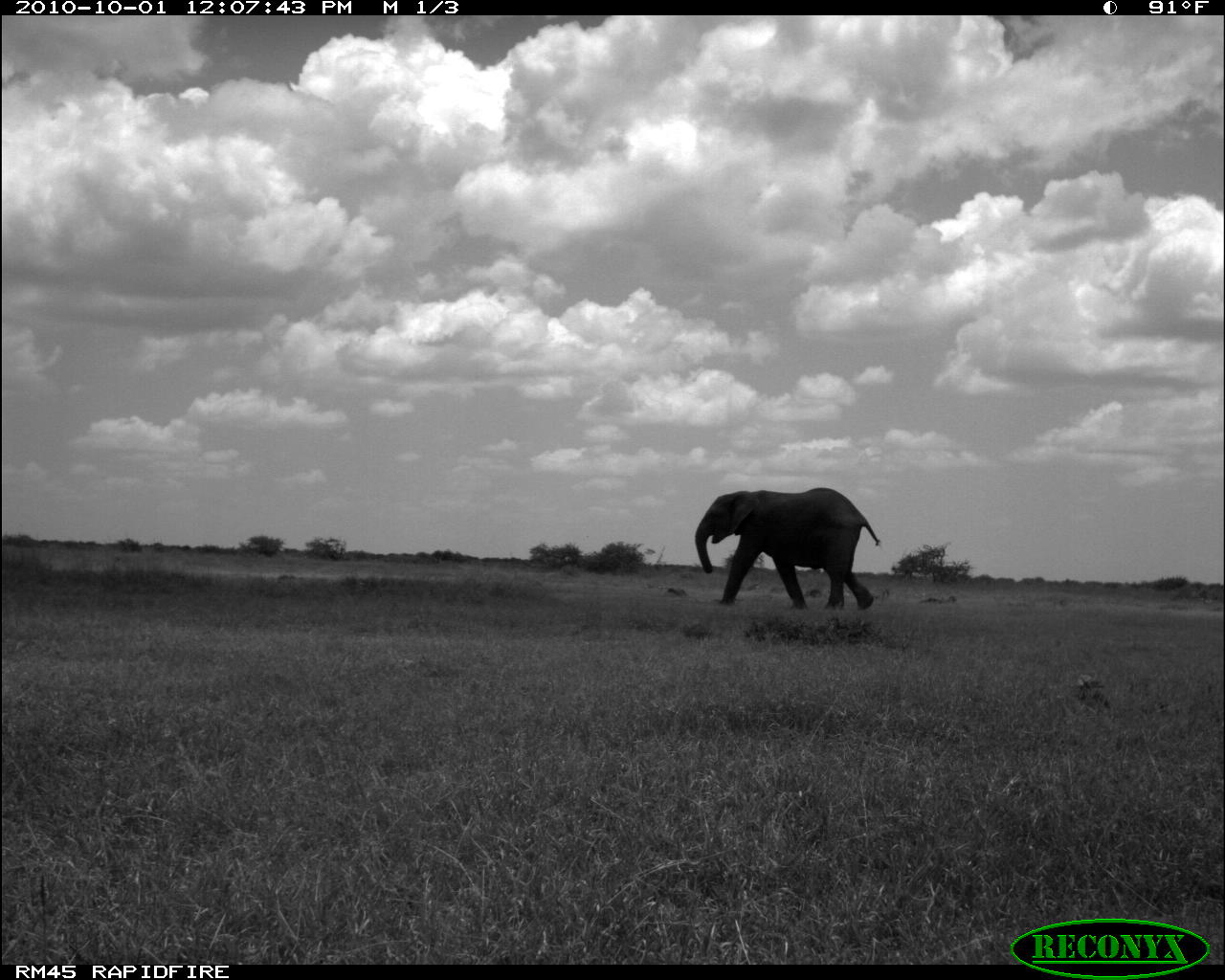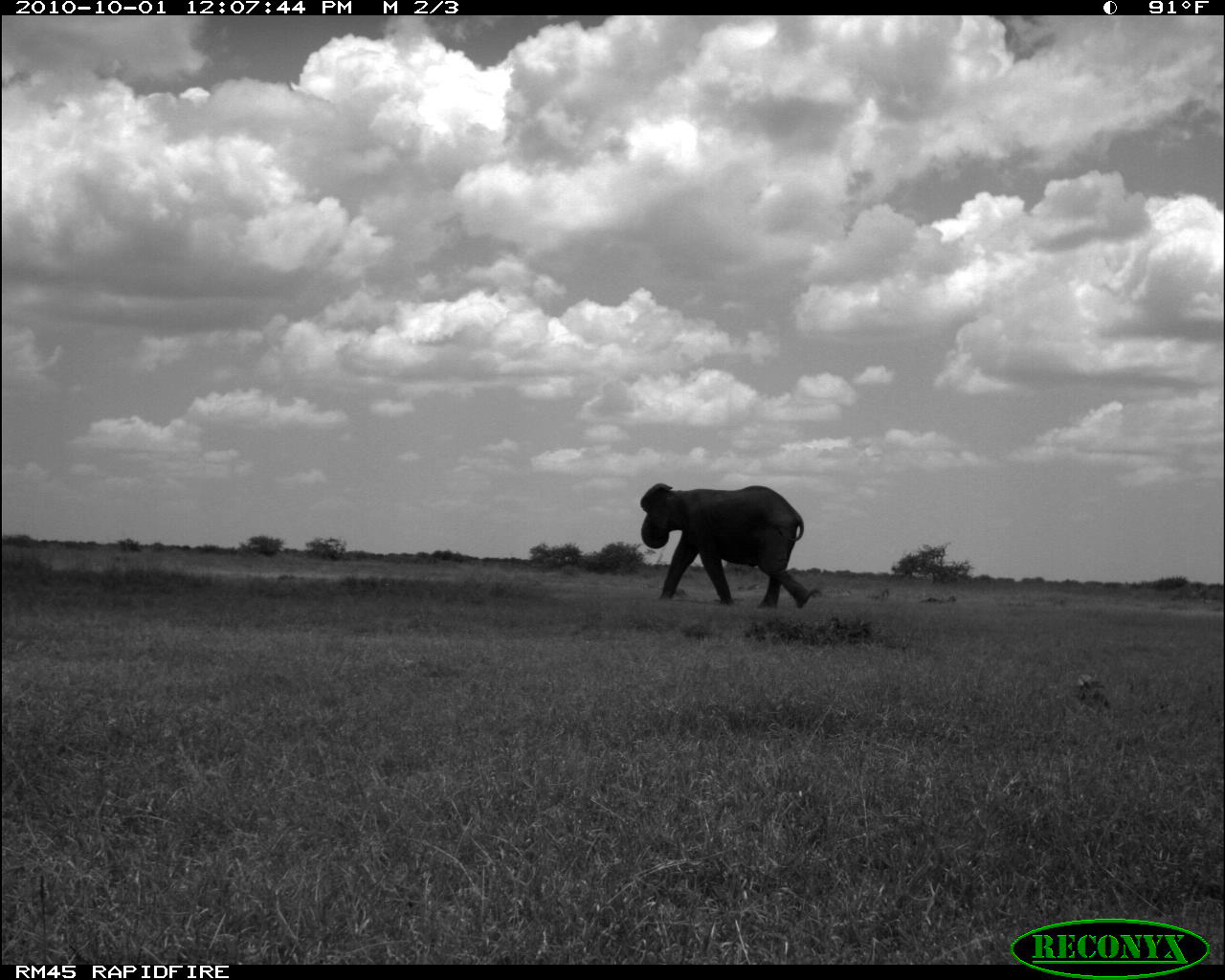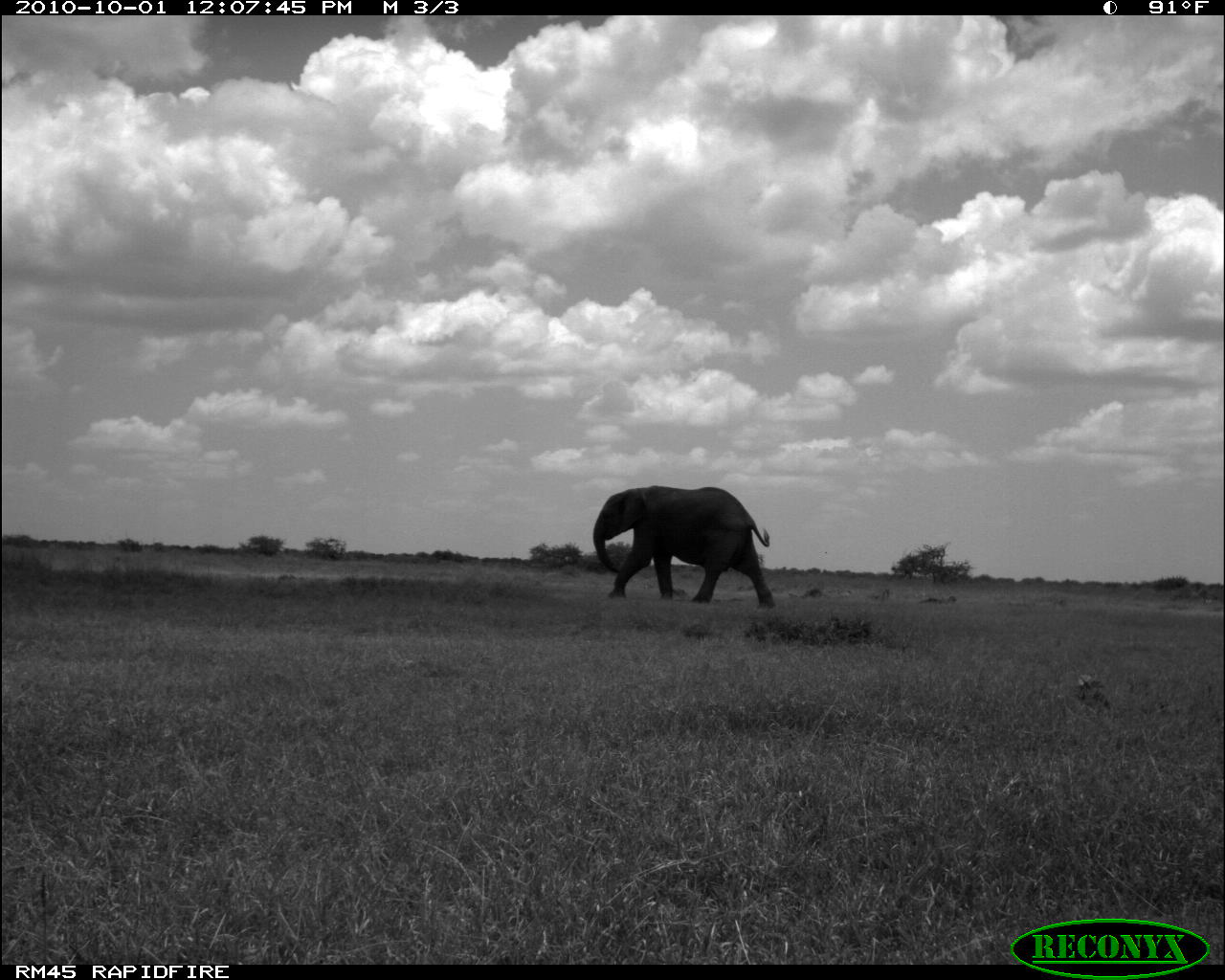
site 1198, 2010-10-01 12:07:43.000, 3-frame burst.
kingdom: Animalia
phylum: Chordata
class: Mammalia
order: Proboscidea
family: Elephantidae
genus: Loxodonta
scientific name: Loxodonta africana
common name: african bush elephant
Loxodonta africana (african bush elephant), count 1.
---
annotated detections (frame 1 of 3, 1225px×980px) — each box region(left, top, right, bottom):
loxodonta africana: region(695, 487, 880, 610)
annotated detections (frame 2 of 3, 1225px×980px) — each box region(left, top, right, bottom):
loxodonta africana: region(639, 483, 812, 606)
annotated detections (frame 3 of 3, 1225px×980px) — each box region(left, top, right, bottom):
loxodonta africana: region(591, 485, 775, 608)